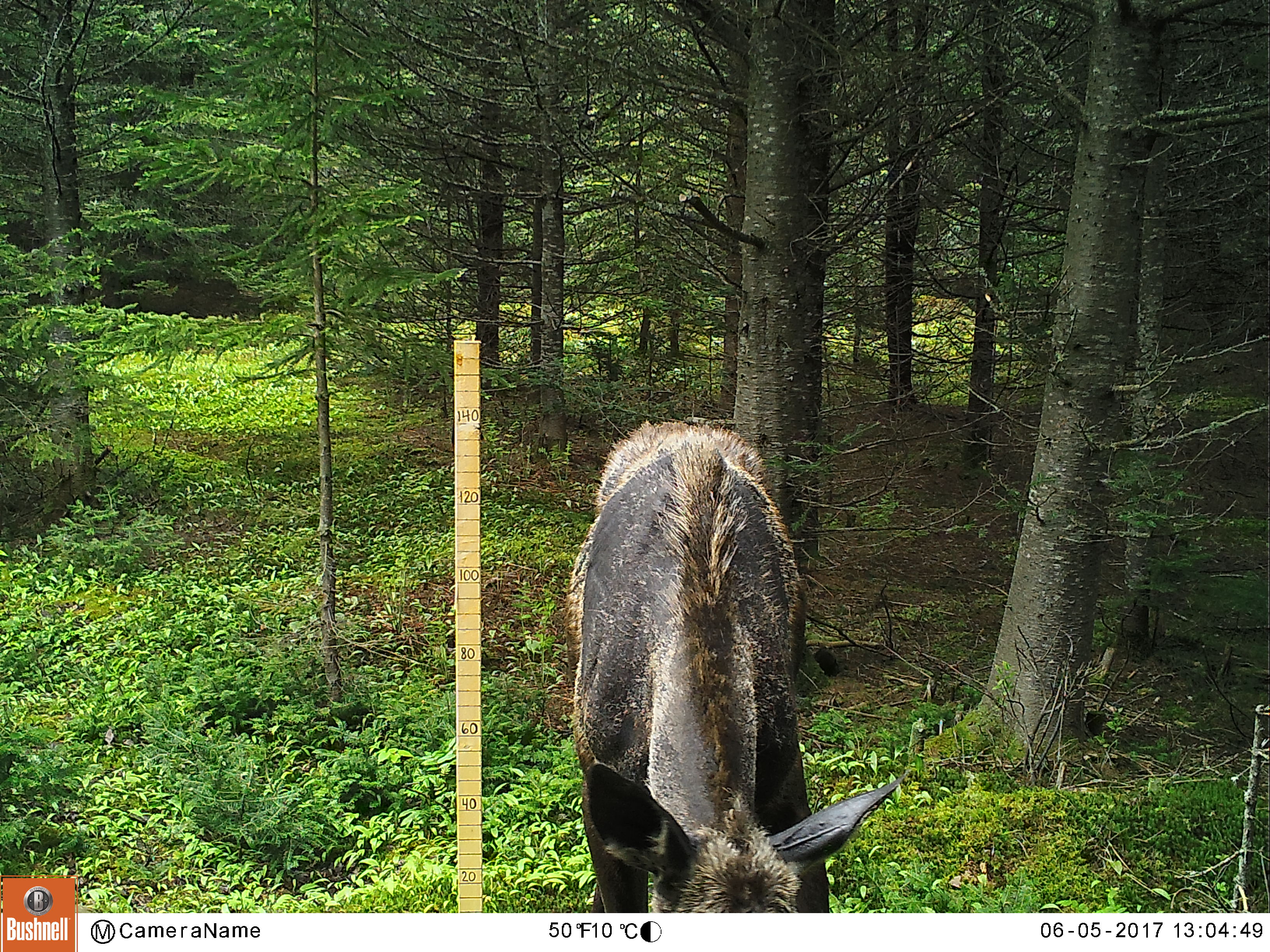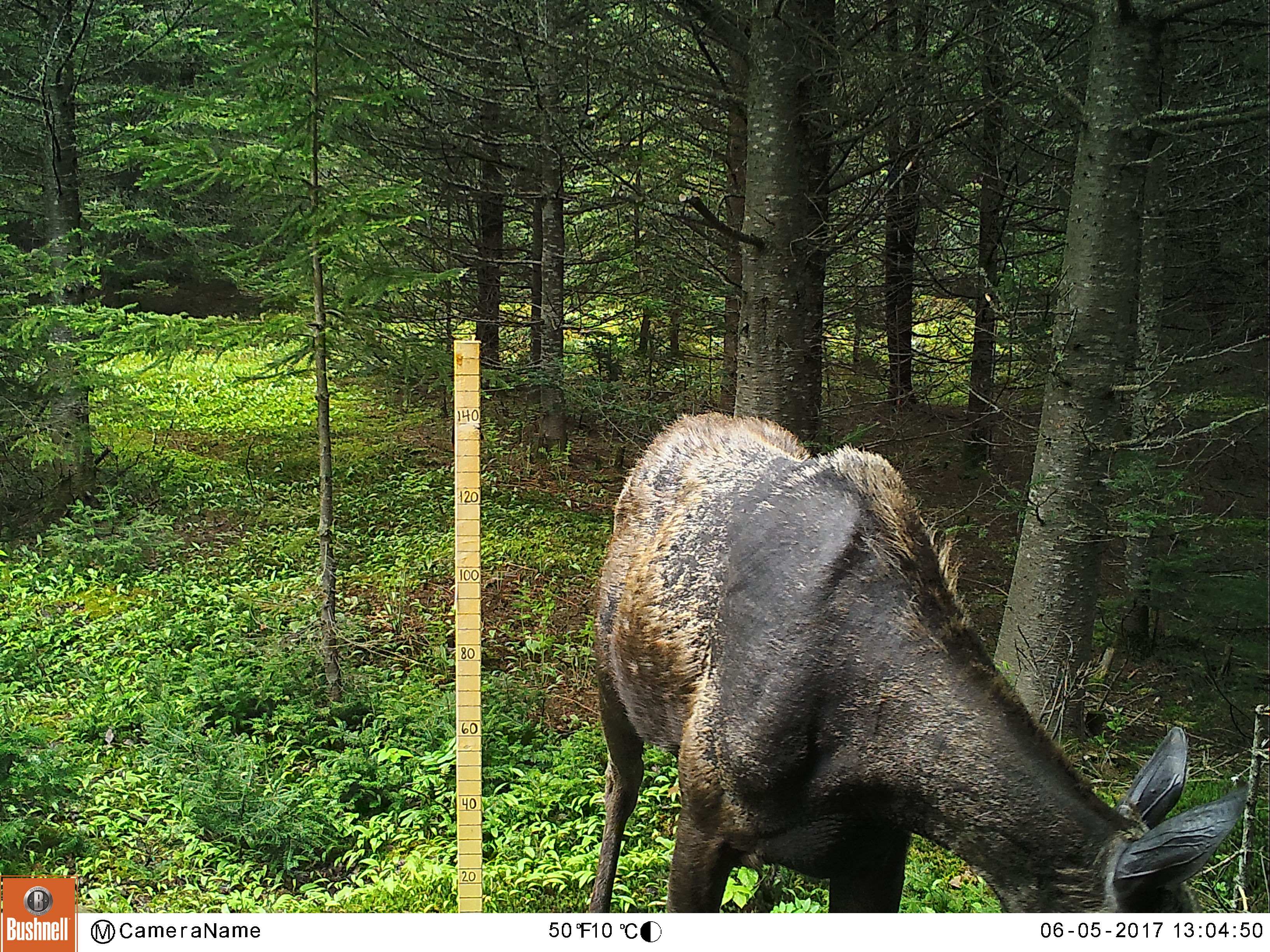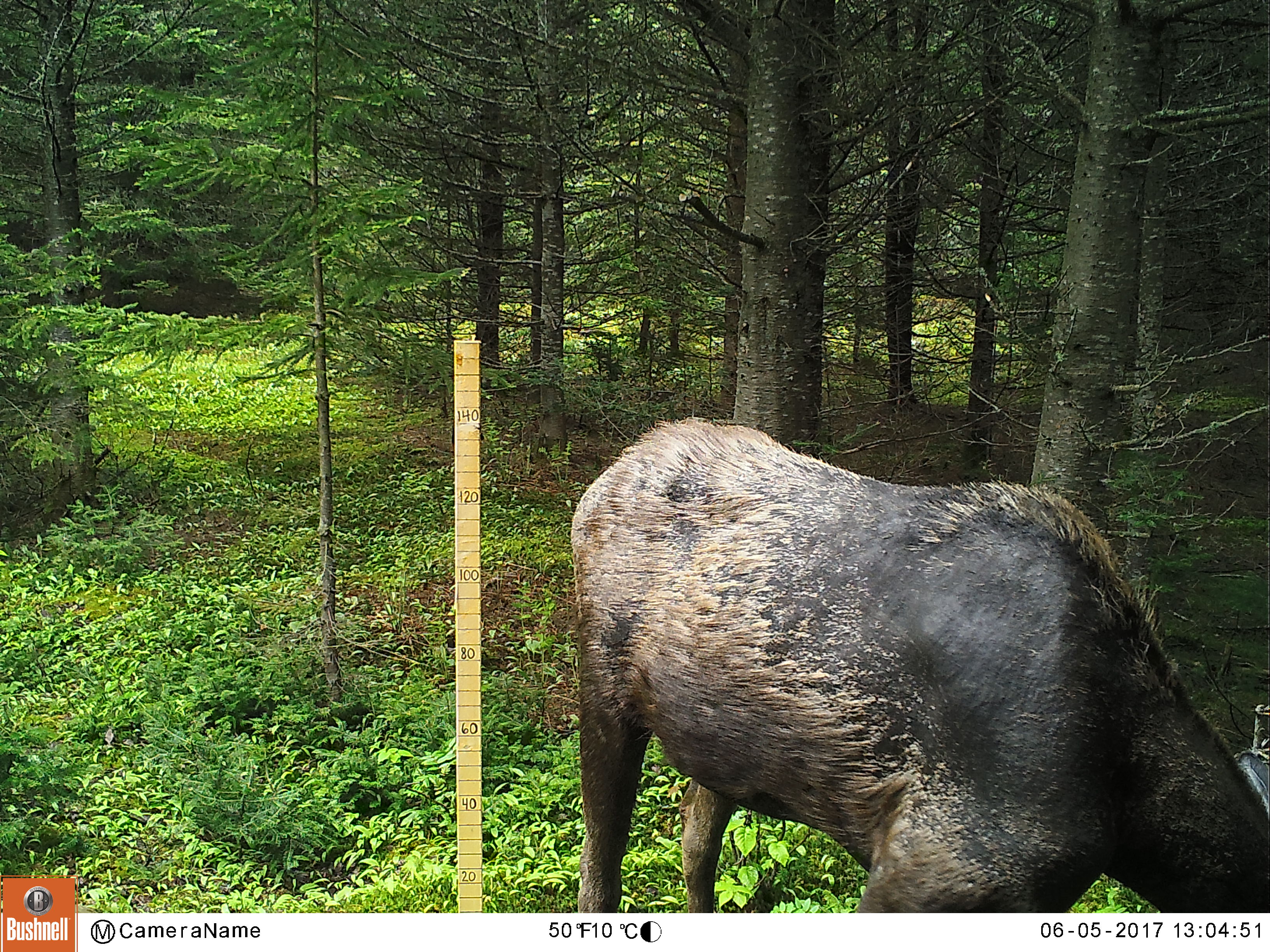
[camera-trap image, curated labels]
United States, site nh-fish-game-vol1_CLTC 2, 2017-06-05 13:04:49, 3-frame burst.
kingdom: Animalia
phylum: Chordata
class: Mammalia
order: Artiodactyla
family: Cervidae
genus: Alces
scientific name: Alces alces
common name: moose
Moose (Alces alces).